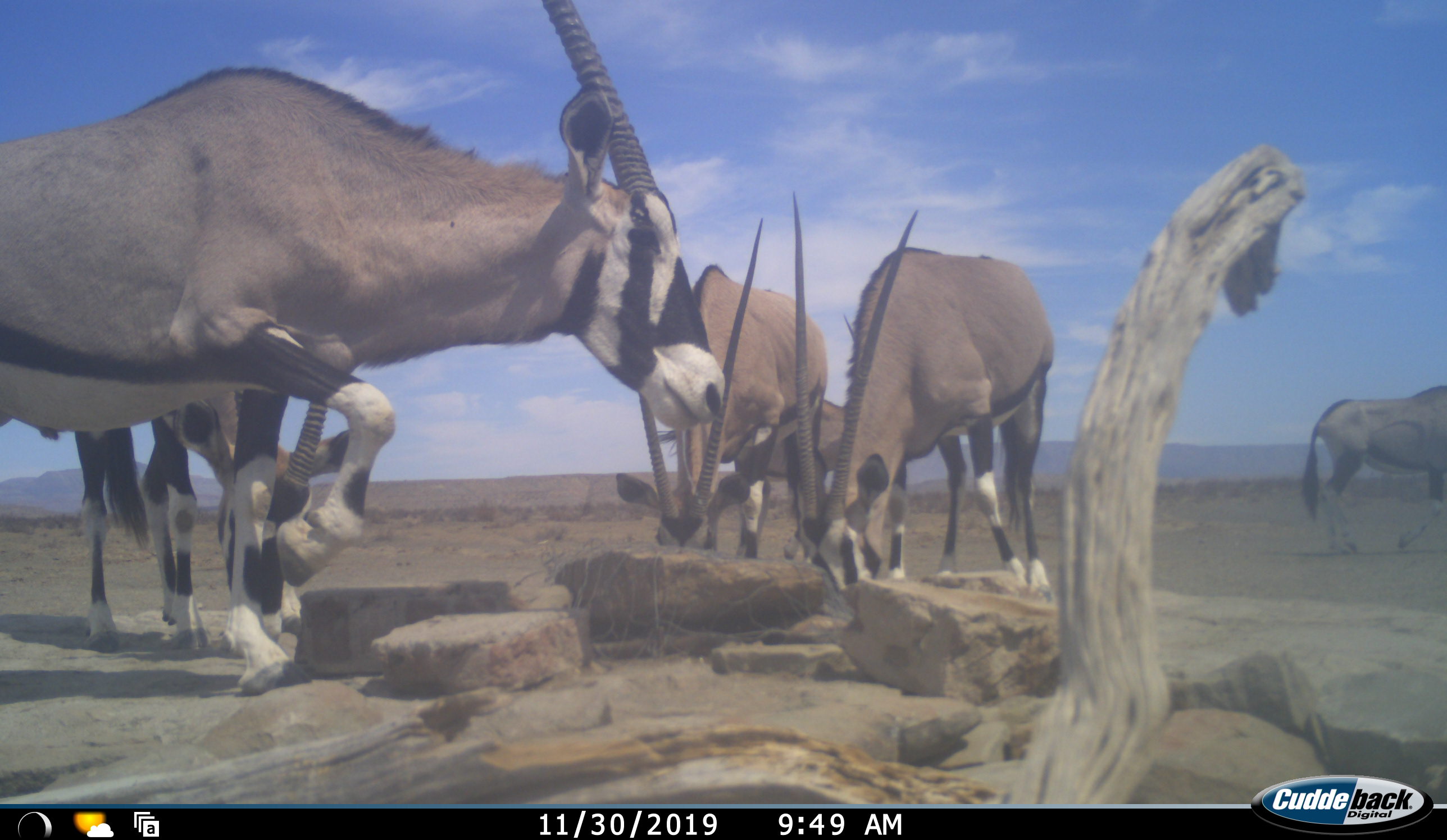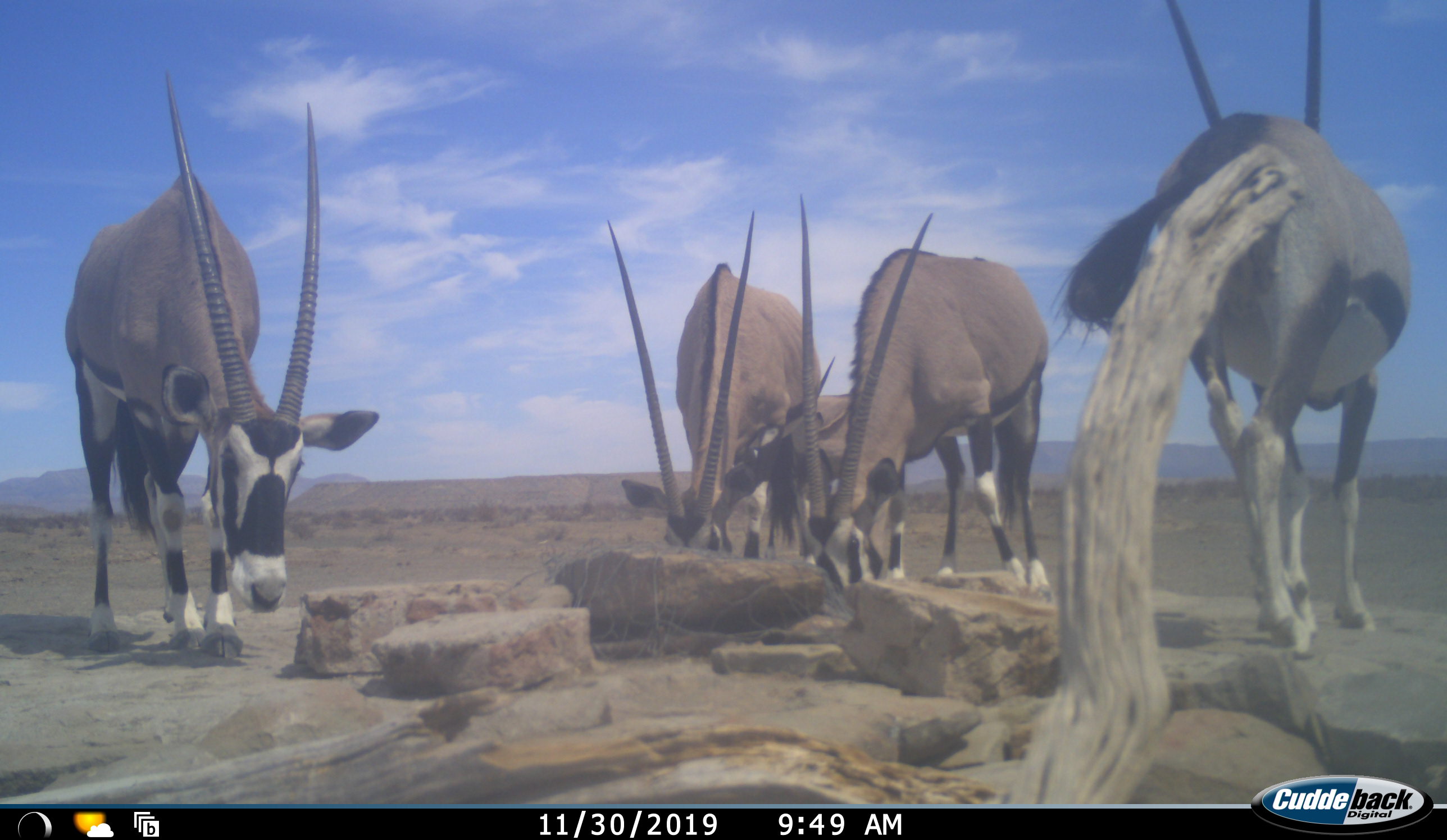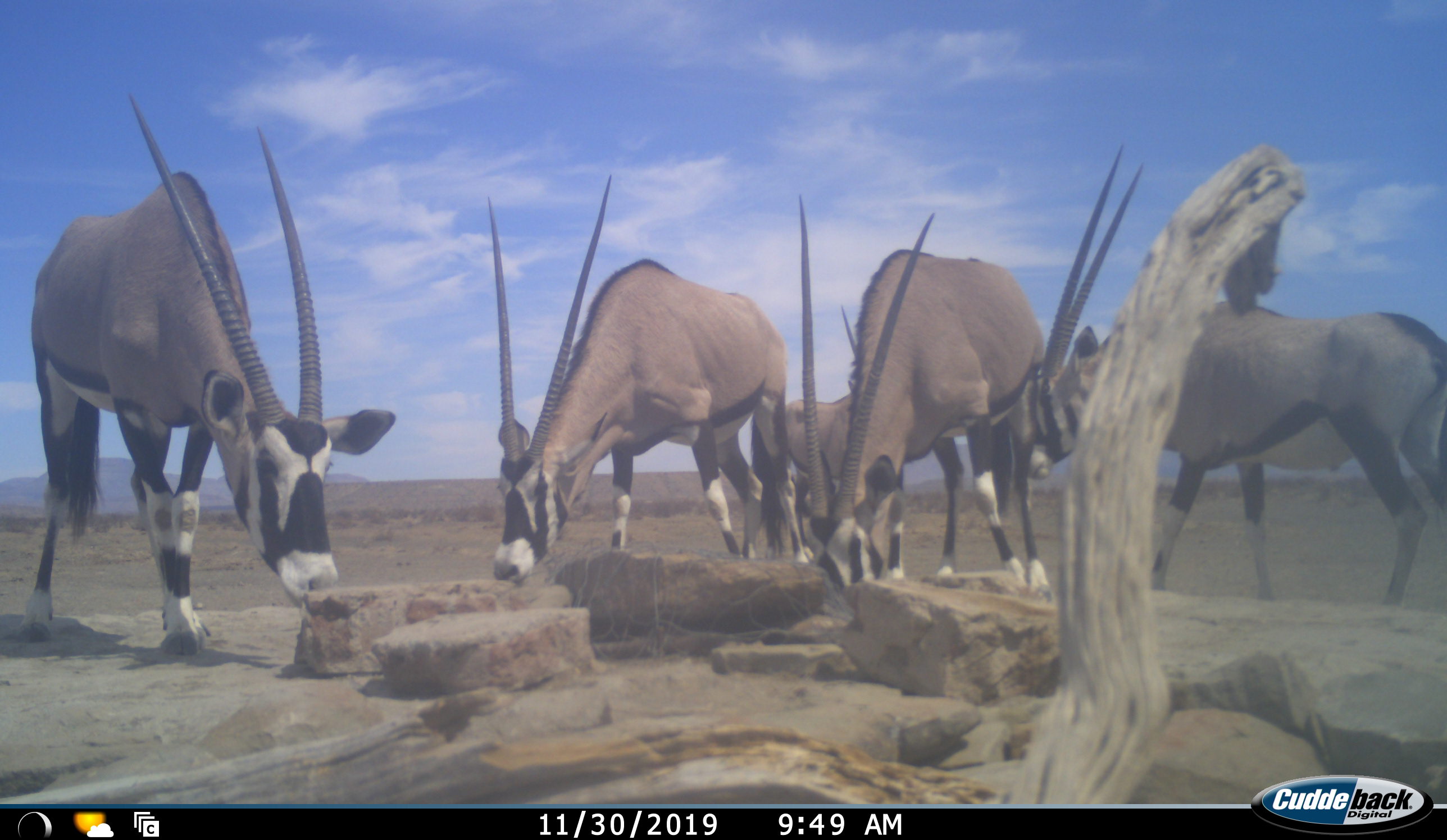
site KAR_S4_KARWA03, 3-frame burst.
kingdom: Animalia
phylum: Chordata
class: Mammalia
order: Artiodactyla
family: Bovidae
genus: Oryx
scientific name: Oryx gazella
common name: gemsbok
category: oryx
Oryx (gemsbok) (Oryx gazella), count 6. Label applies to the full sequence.